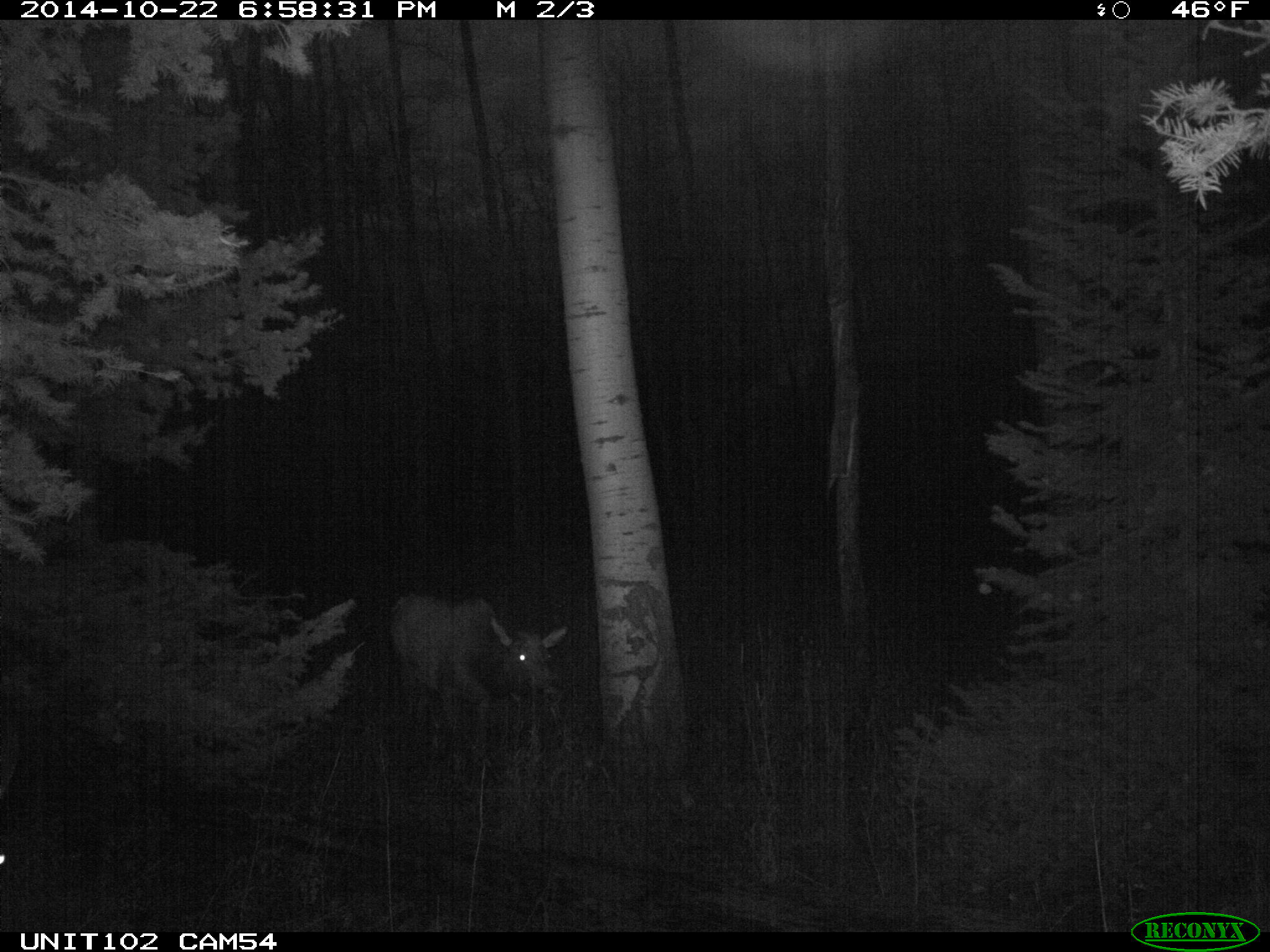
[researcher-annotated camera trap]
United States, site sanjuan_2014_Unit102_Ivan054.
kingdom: Animalia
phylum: Chordata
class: Mammalia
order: Artiodactyla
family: Cervidae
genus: Cervus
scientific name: Cervus elaphus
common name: red deer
Cervus elaphus (red deer).